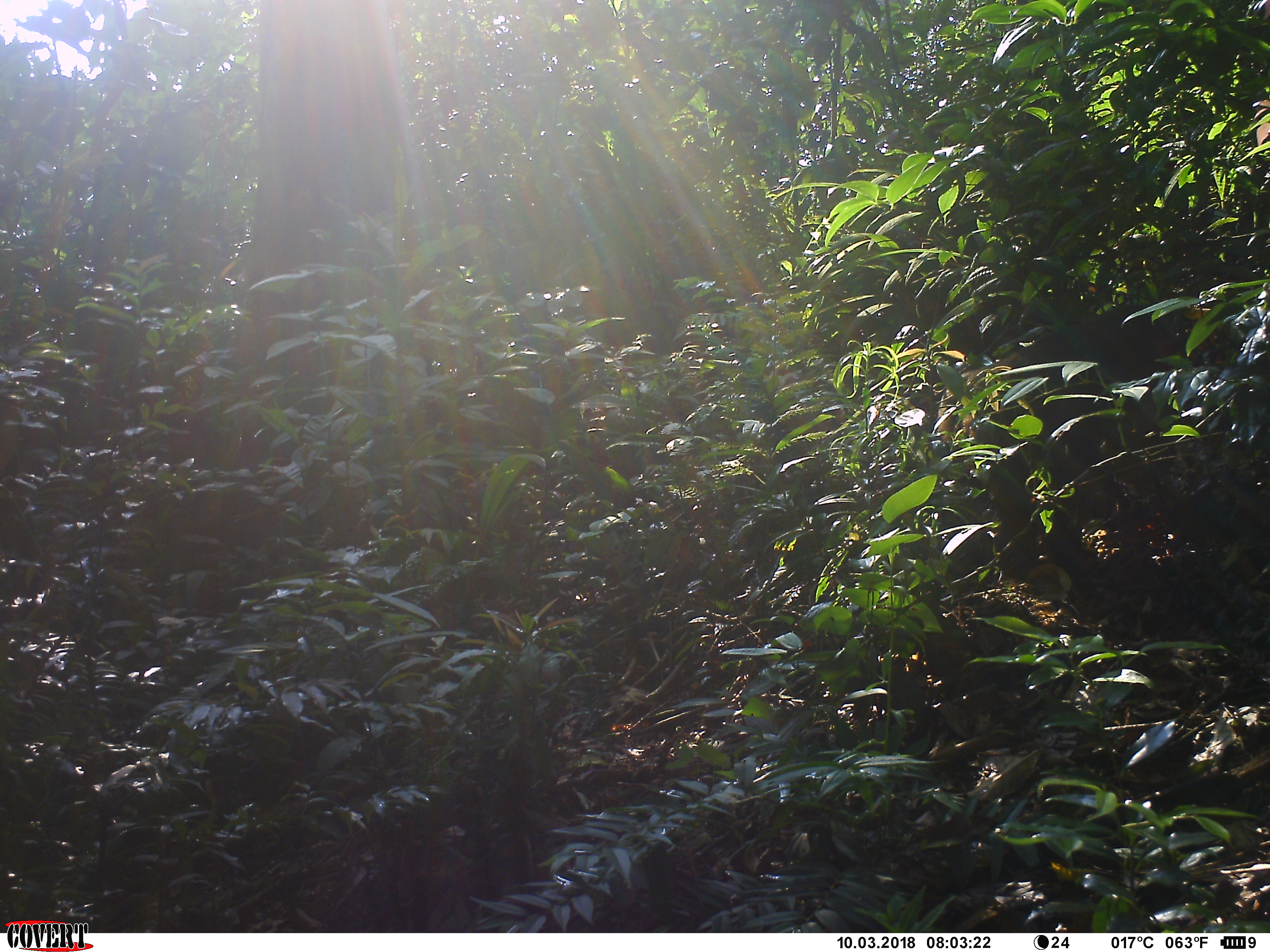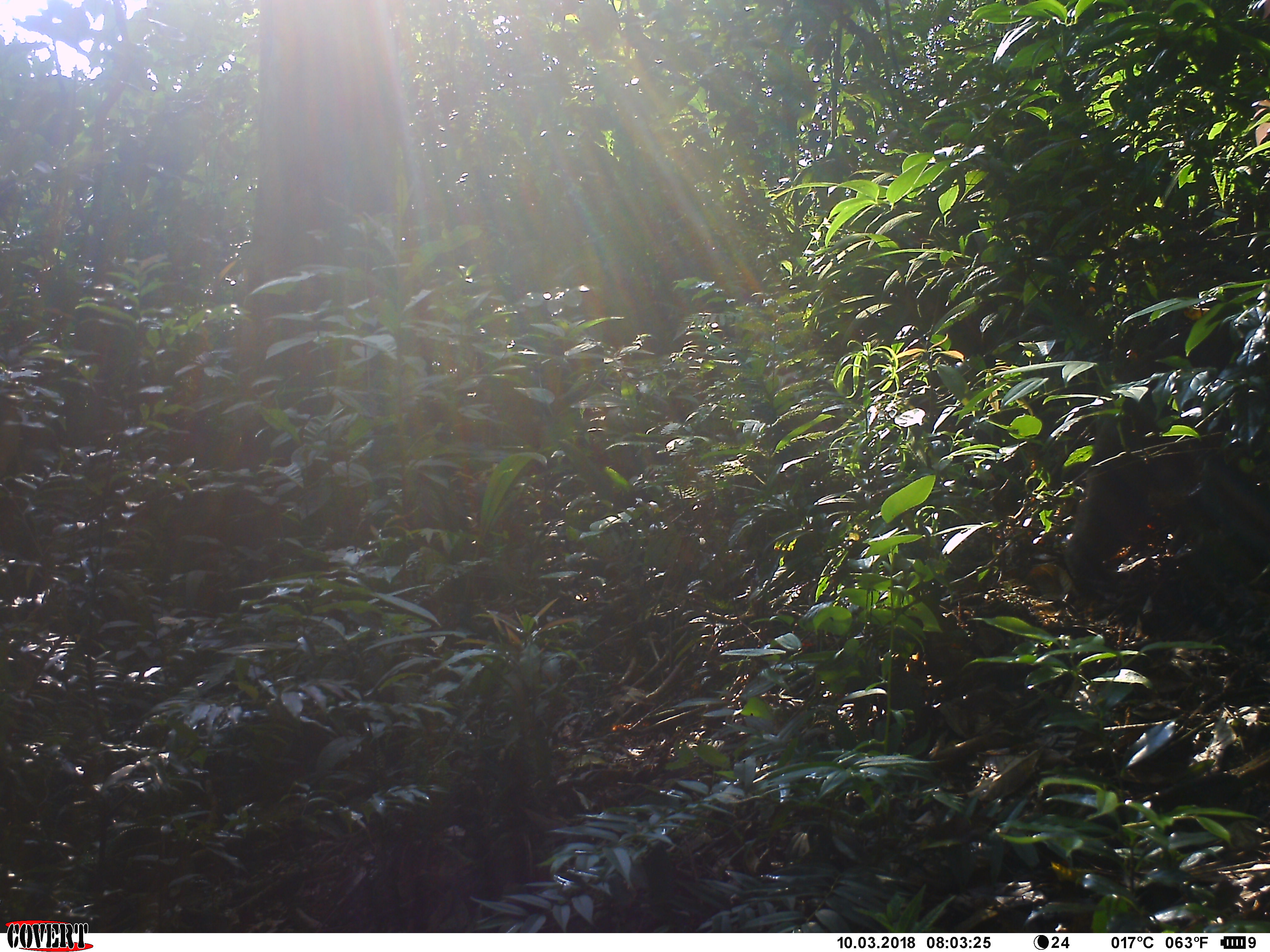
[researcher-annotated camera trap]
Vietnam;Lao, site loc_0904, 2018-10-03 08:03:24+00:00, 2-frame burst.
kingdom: Animalia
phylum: Chordata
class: Mammalia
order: Primates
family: Cercopithecidae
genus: Macaca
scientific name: Macaca arctoides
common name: stump-tailed macaque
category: stump tailed macaque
Stump tailed macaque (stump-tailed macaque) (Macaca arctoides). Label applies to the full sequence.